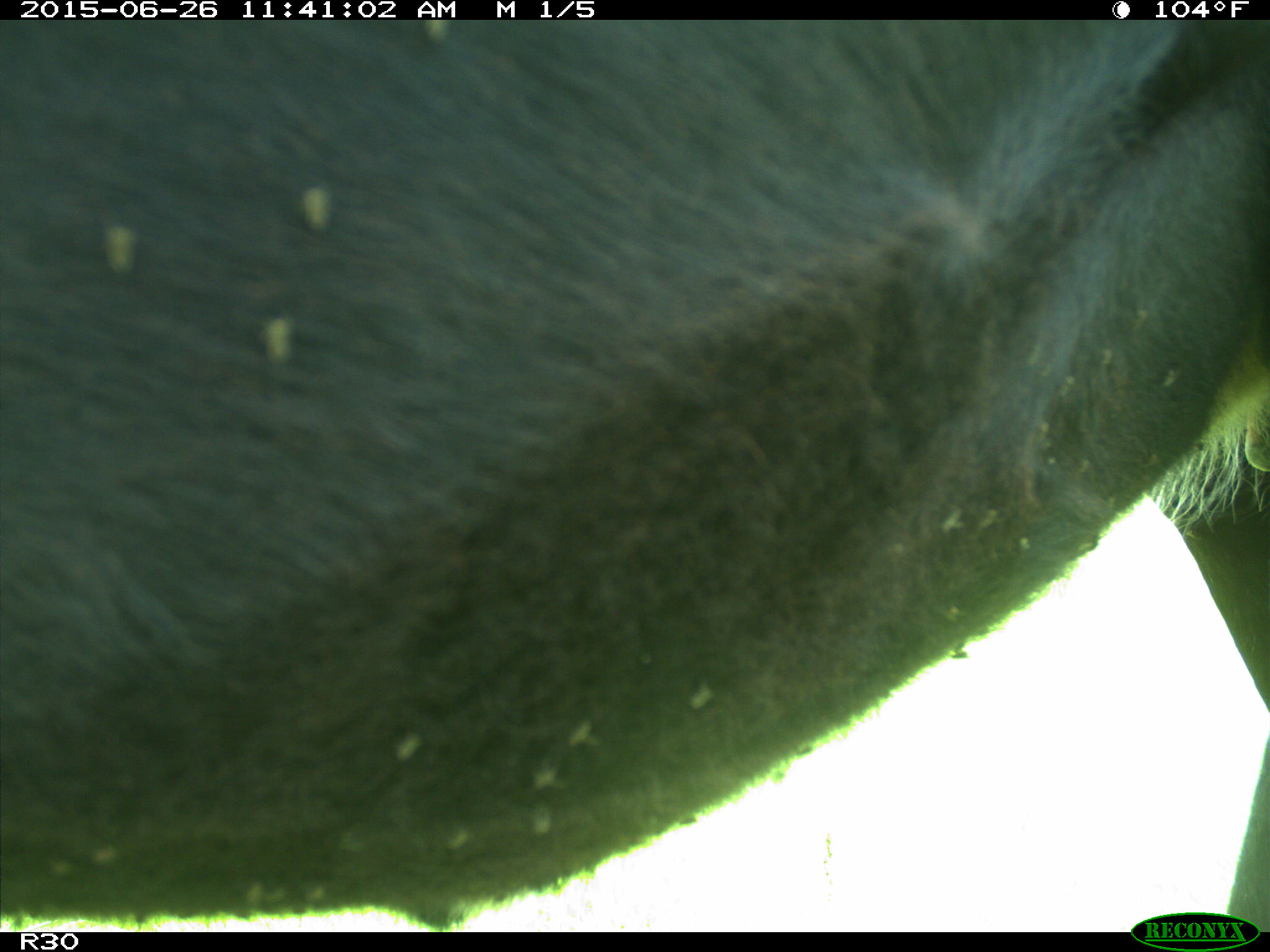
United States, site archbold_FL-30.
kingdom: Animalia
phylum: Chordata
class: Mammalia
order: Artiodactyla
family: Bovidae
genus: Bos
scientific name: Bos taurus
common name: domestic cow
Bos taurus (domestic cow).